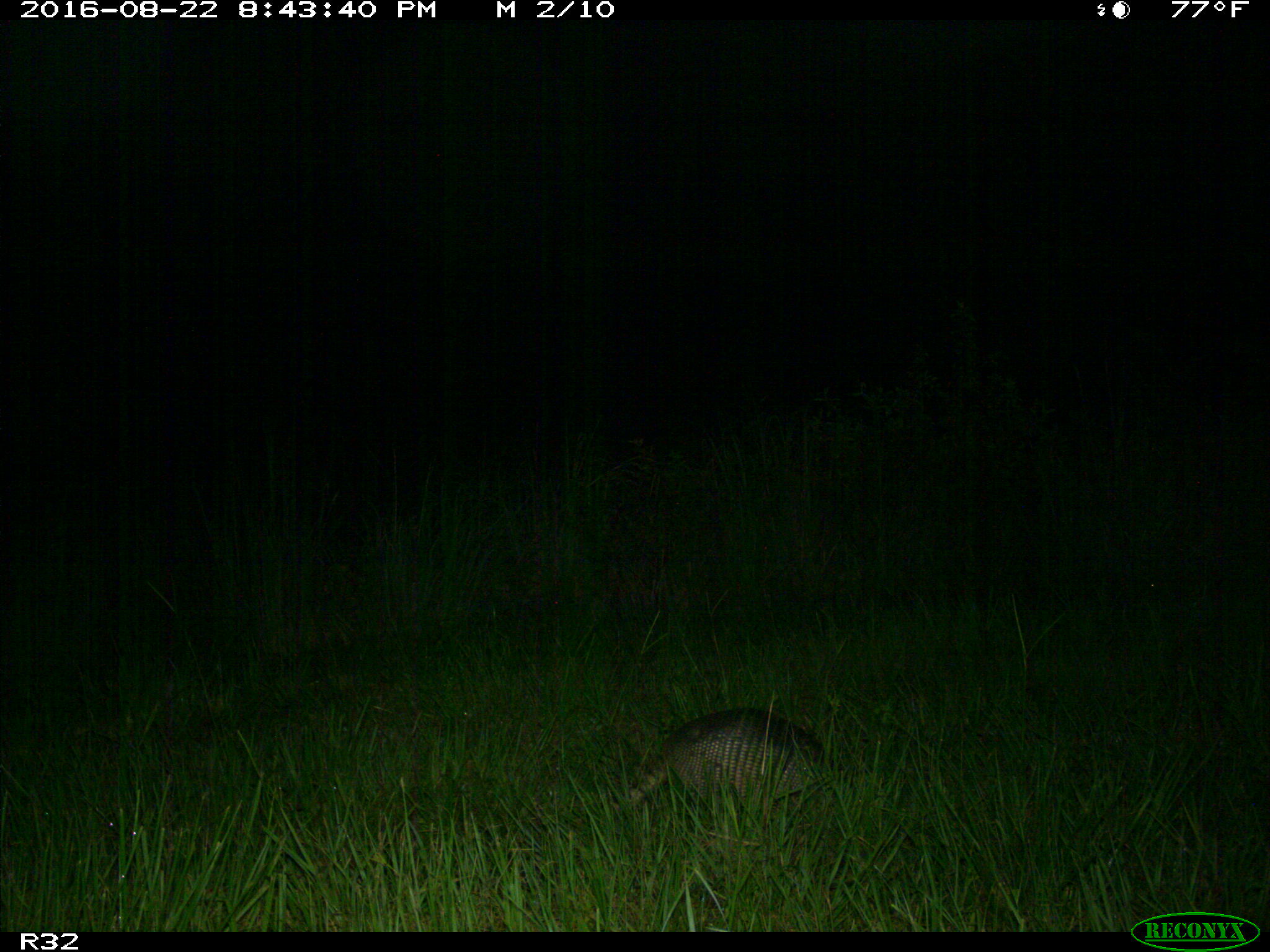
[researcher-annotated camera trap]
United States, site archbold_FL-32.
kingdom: Animalia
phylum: Chordata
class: Mammalia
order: Cingulata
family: Dasypodidae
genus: Dasypus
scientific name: Dasypus novemcinctus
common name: nine-banded armadillo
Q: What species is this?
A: Dasypus novemcinctus (nine-banded armadillo).